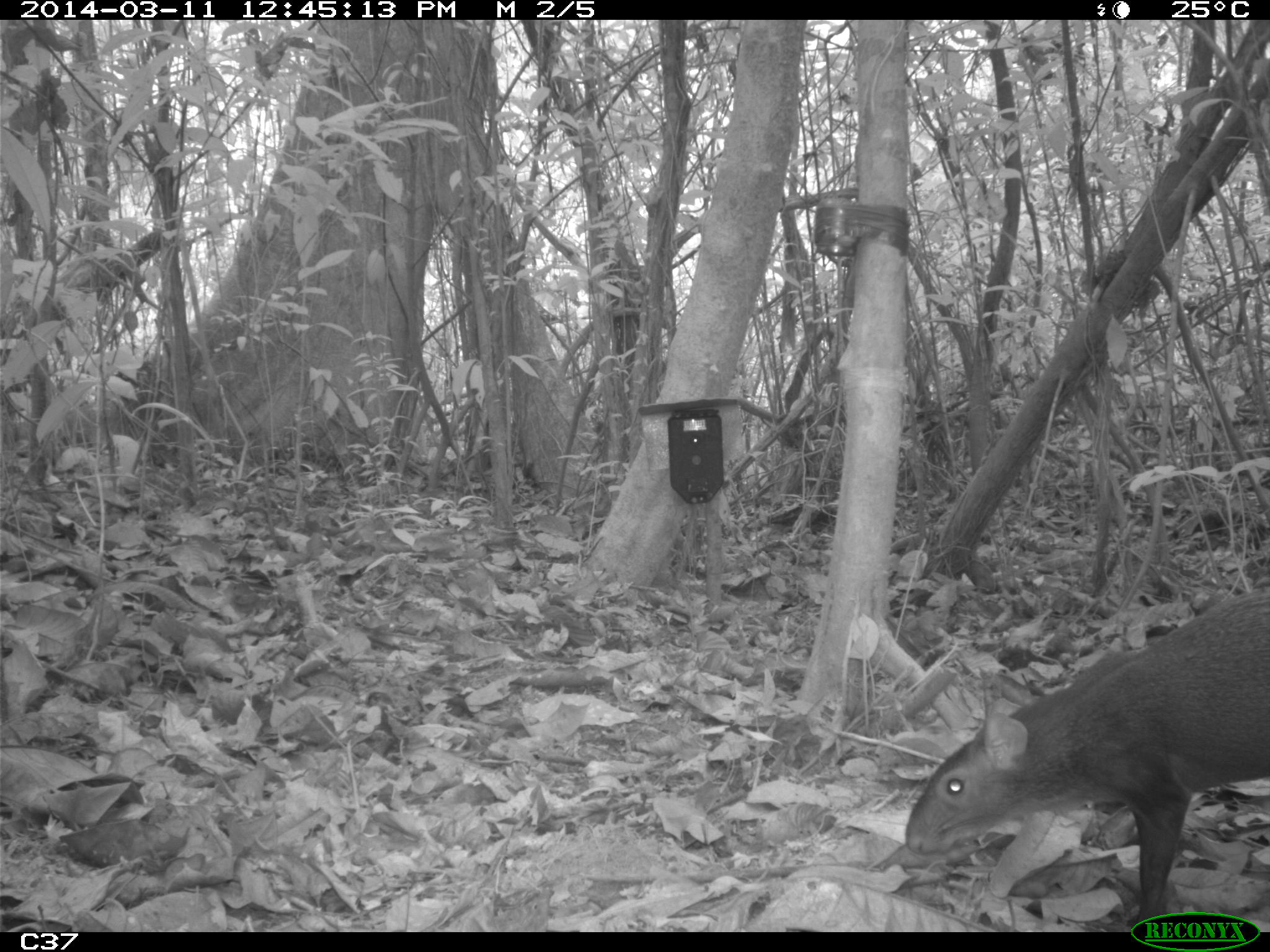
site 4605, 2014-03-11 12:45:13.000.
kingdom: Animalia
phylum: Chordata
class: Mammalia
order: Rodentia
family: Dasyproctidae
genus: Dasyprocta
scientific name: Dasyprocta leporina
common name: red-rumped agouti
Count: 1.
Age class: adult.